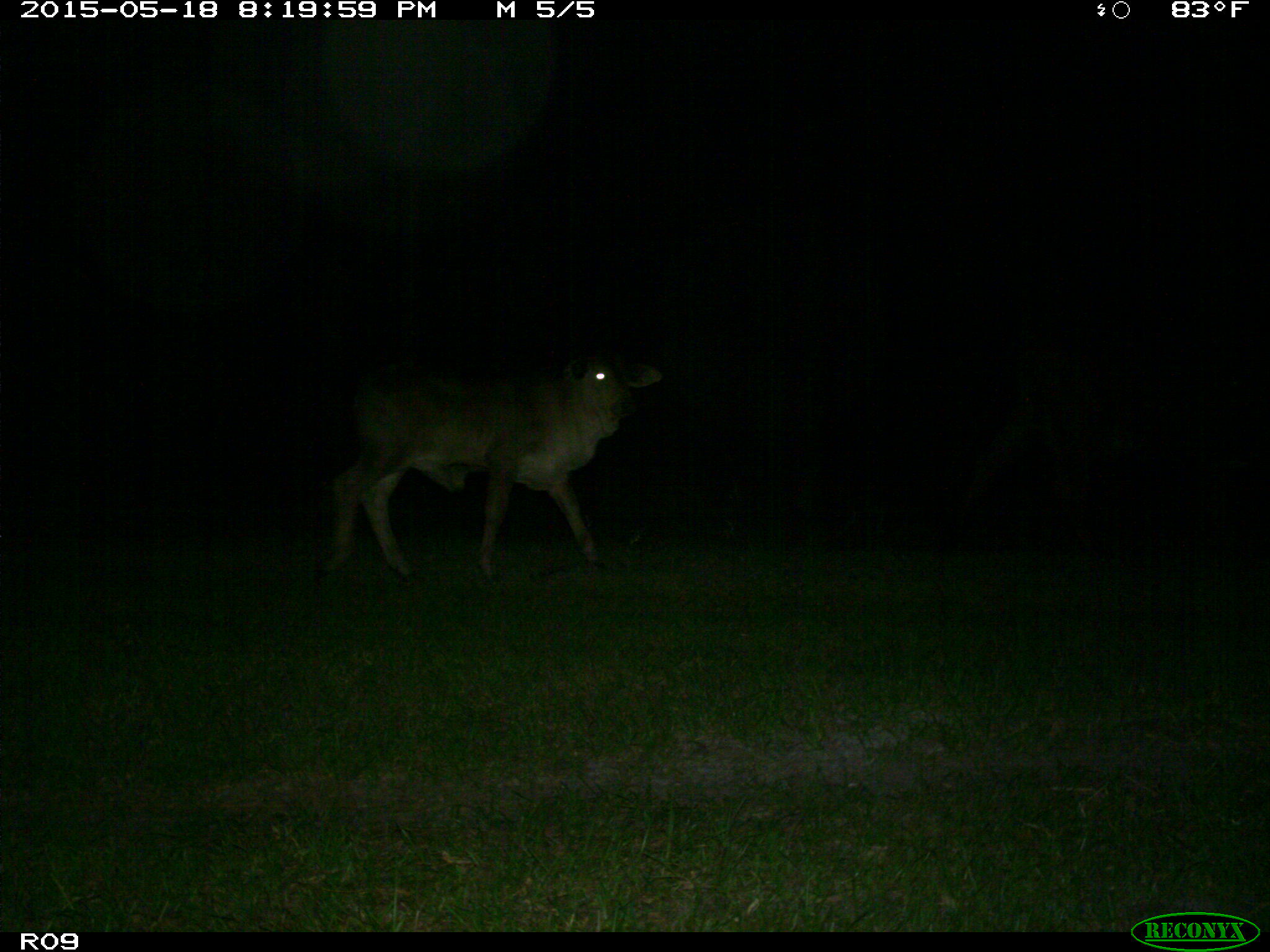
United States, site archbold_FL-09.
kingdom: Animalia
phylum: Chordata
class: Mammalia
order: Artiodactyla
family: Bovidae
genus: Bos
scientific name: Bos taurus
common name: domestic cow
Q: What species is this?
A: Bos taurus (domestic cow).